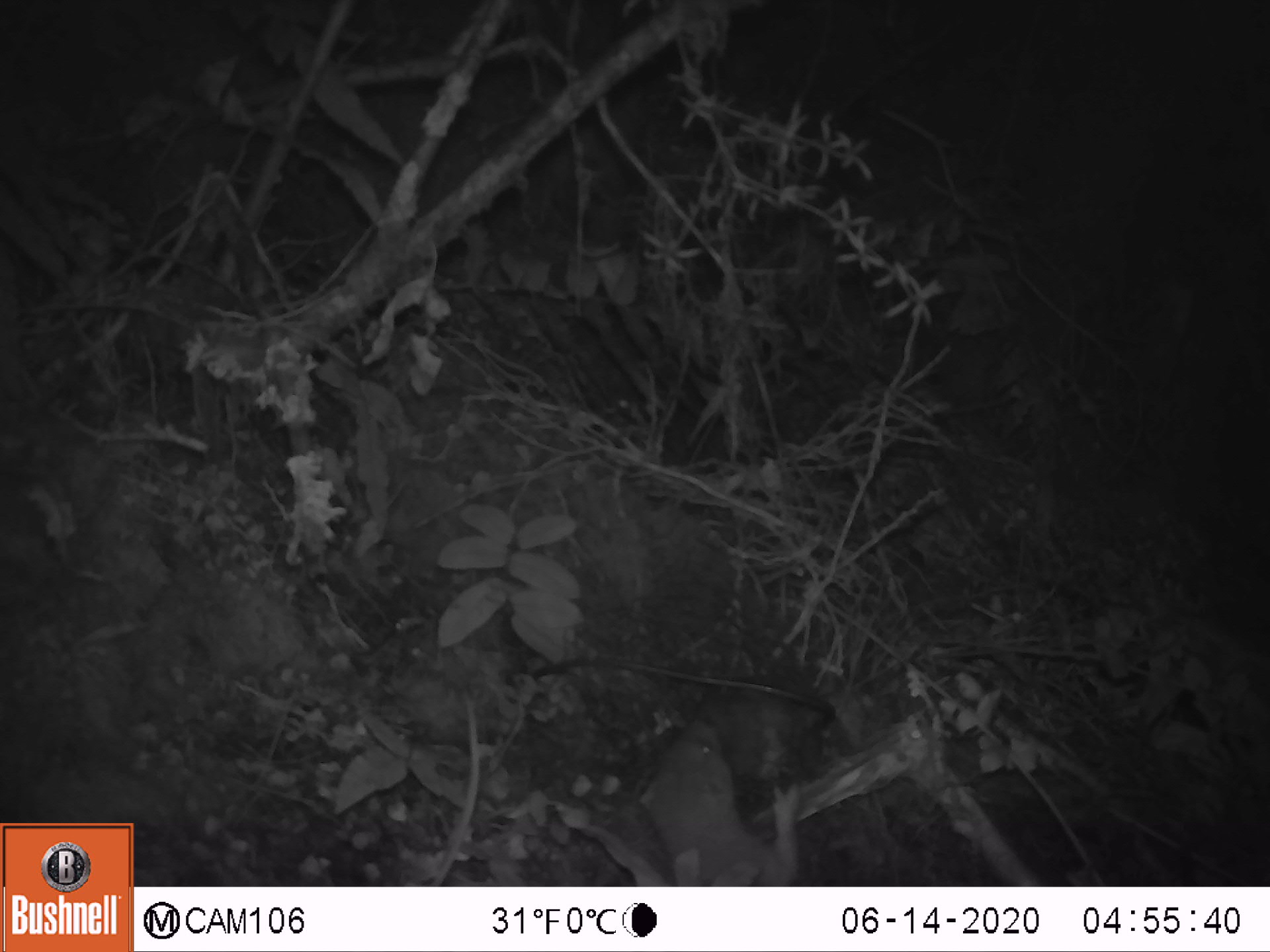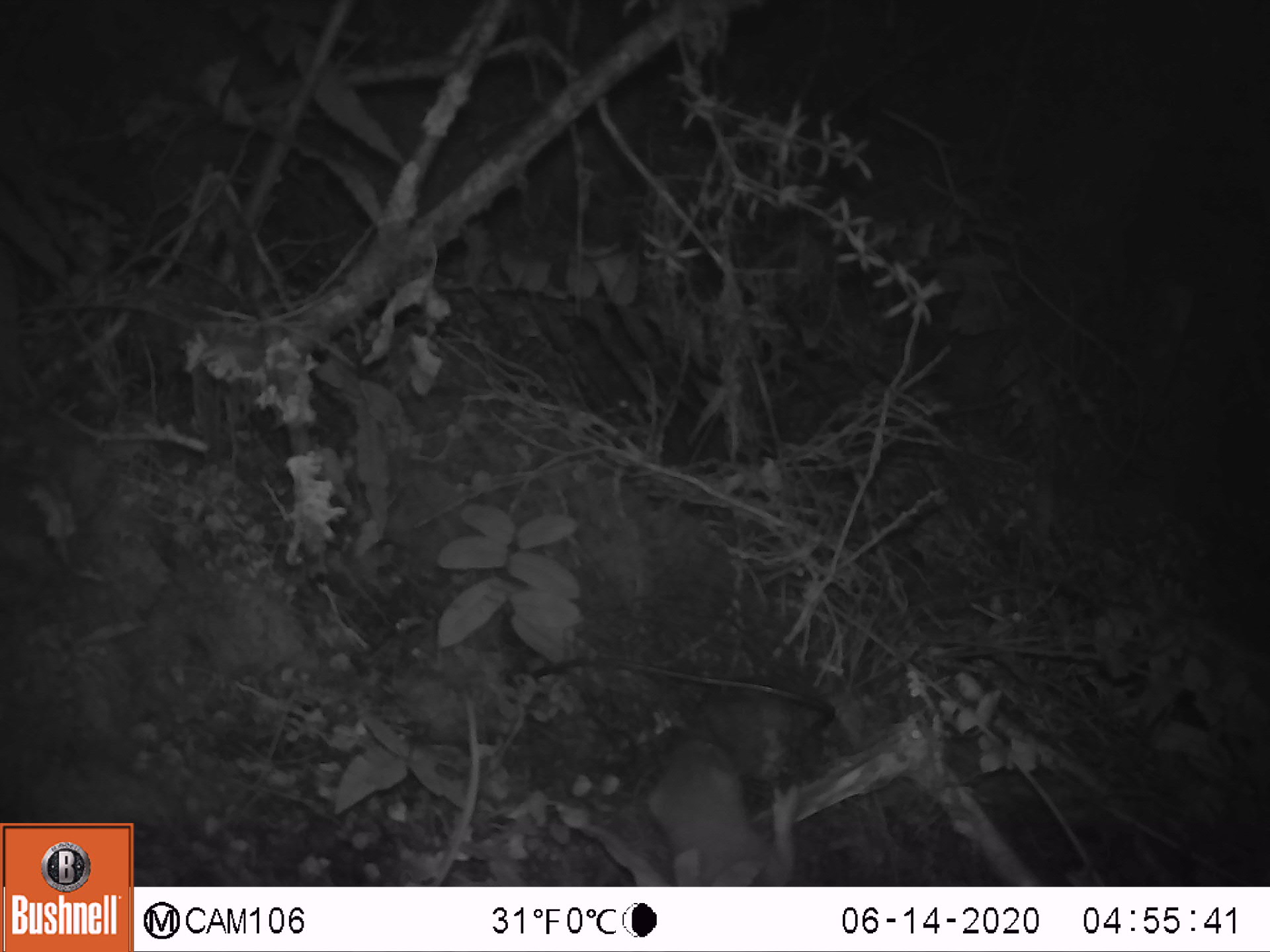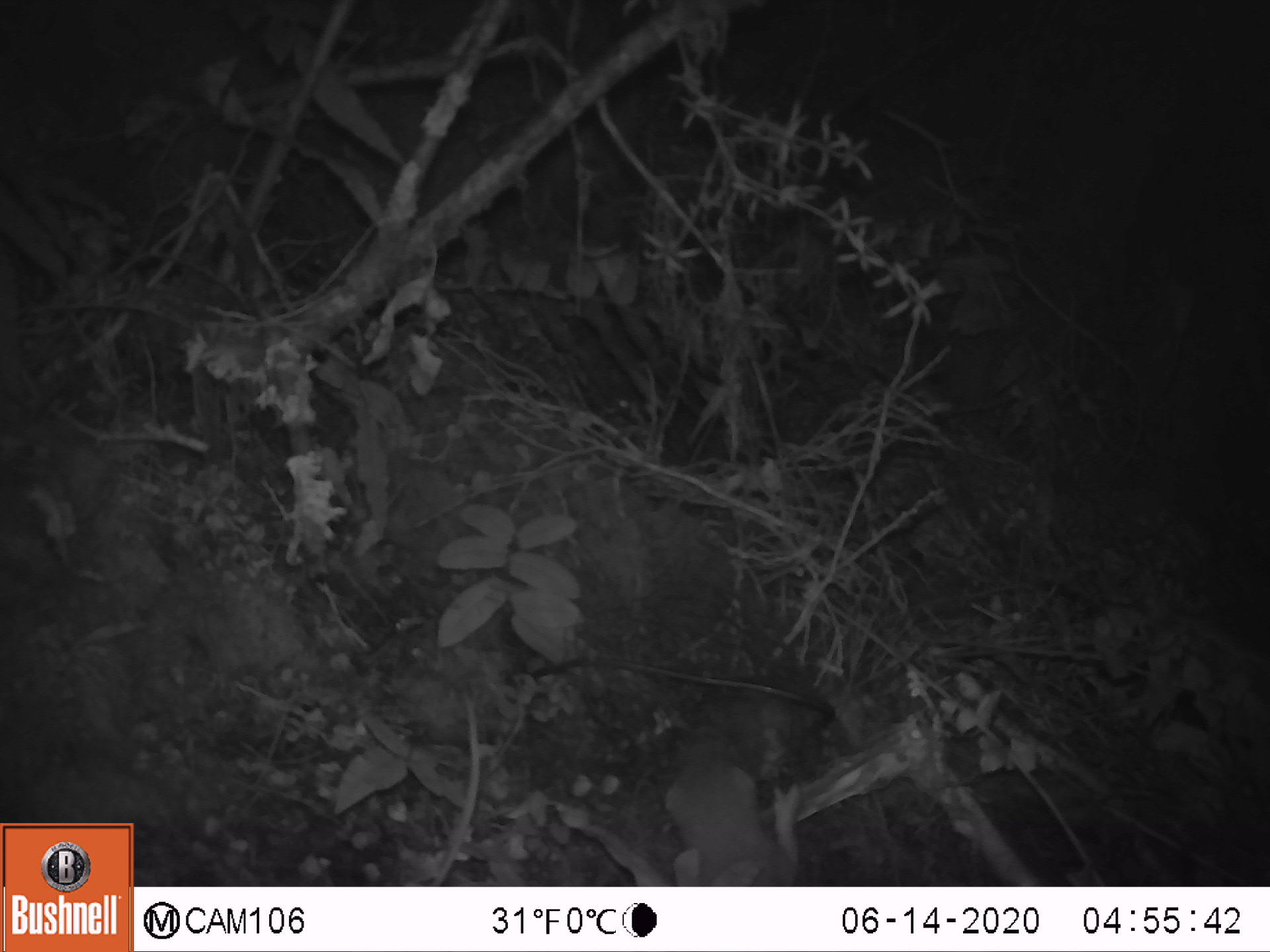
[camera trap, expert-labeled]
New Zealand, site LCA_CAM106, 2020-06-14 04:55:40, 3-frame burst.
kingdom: Animalia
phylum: Chordata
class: Mammalia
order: Carnivora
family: Mustelidae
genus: Mustela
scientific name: Mustela erminea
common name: stoat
Stoat (Mustela erminea).